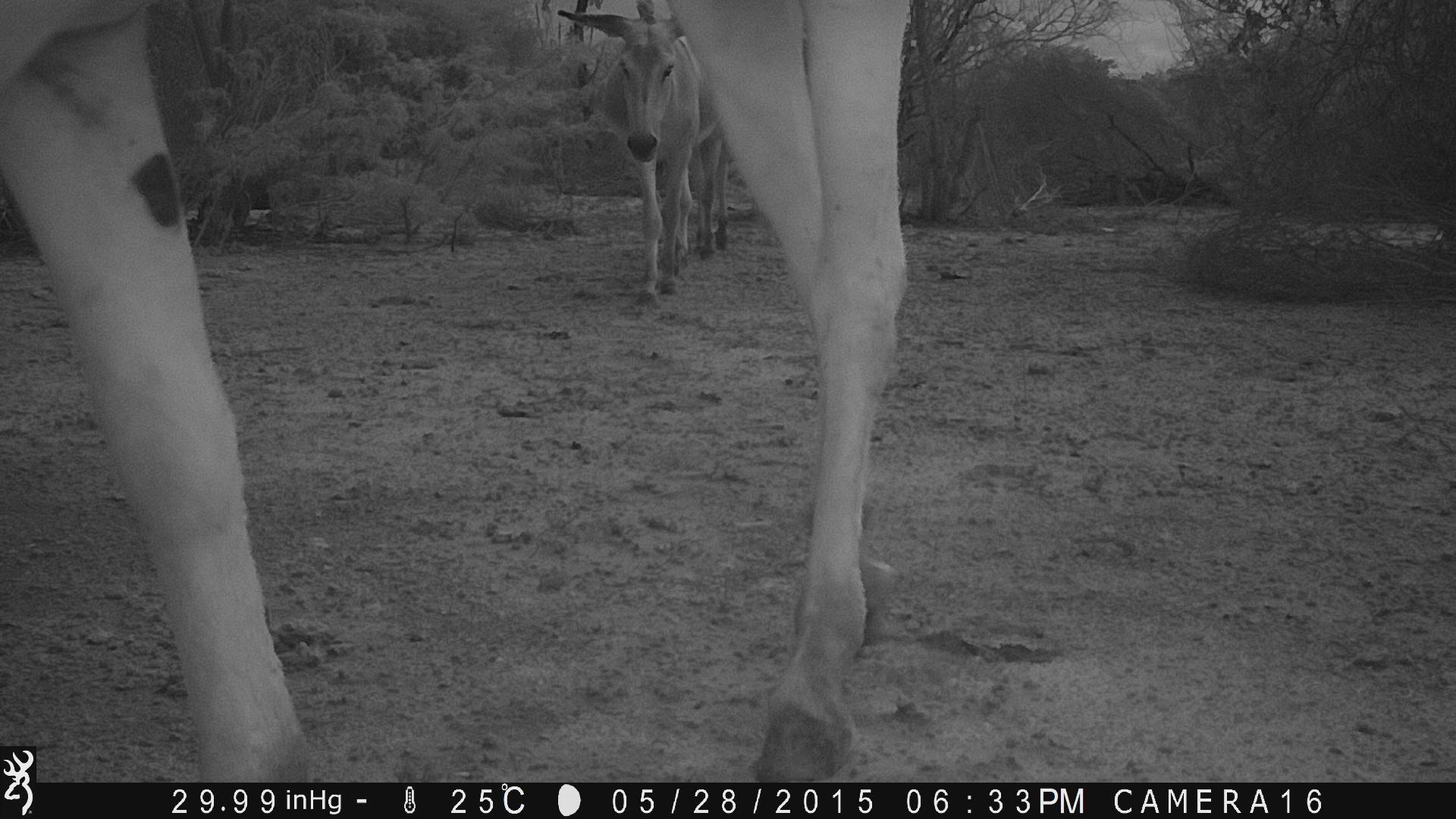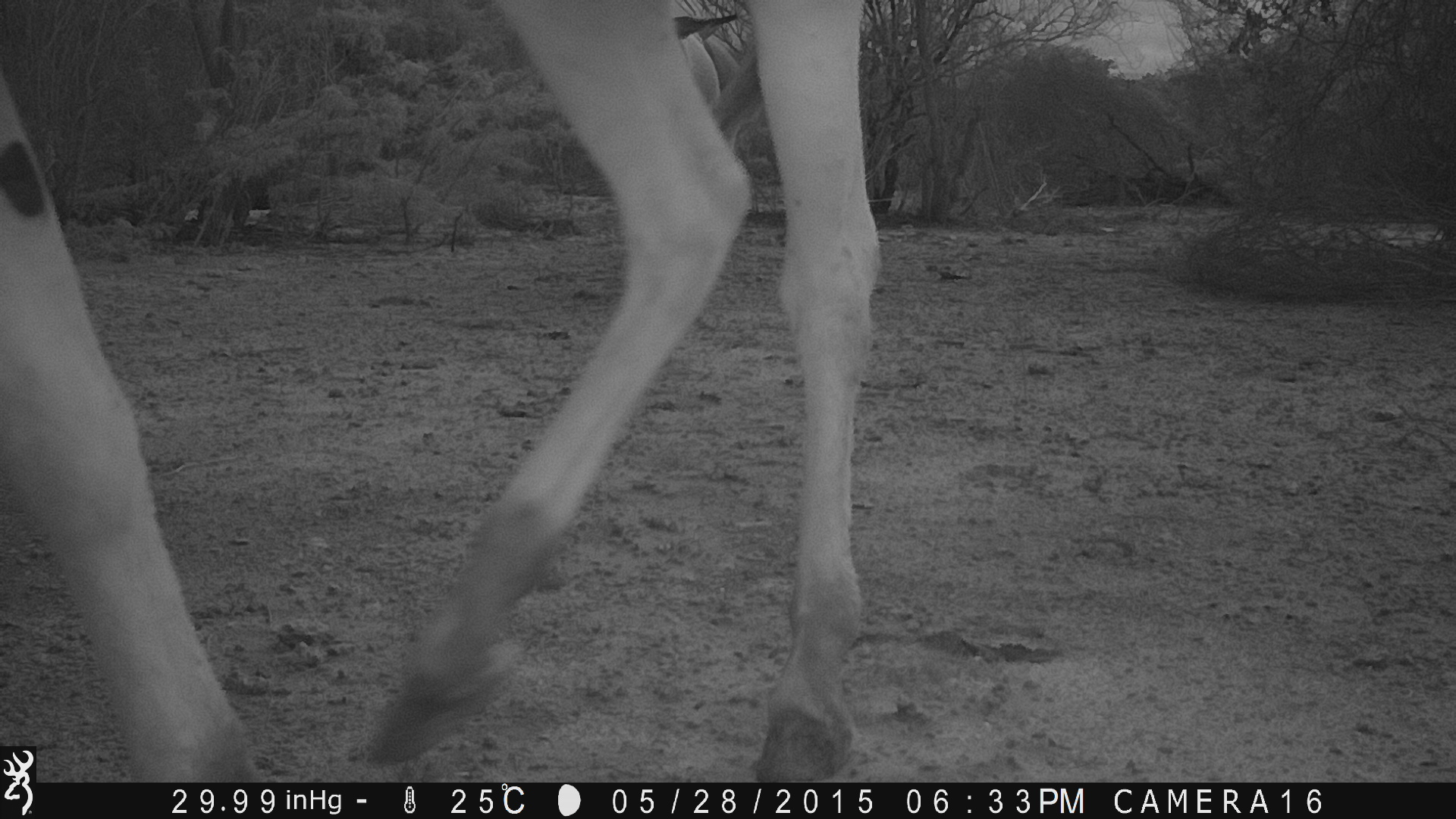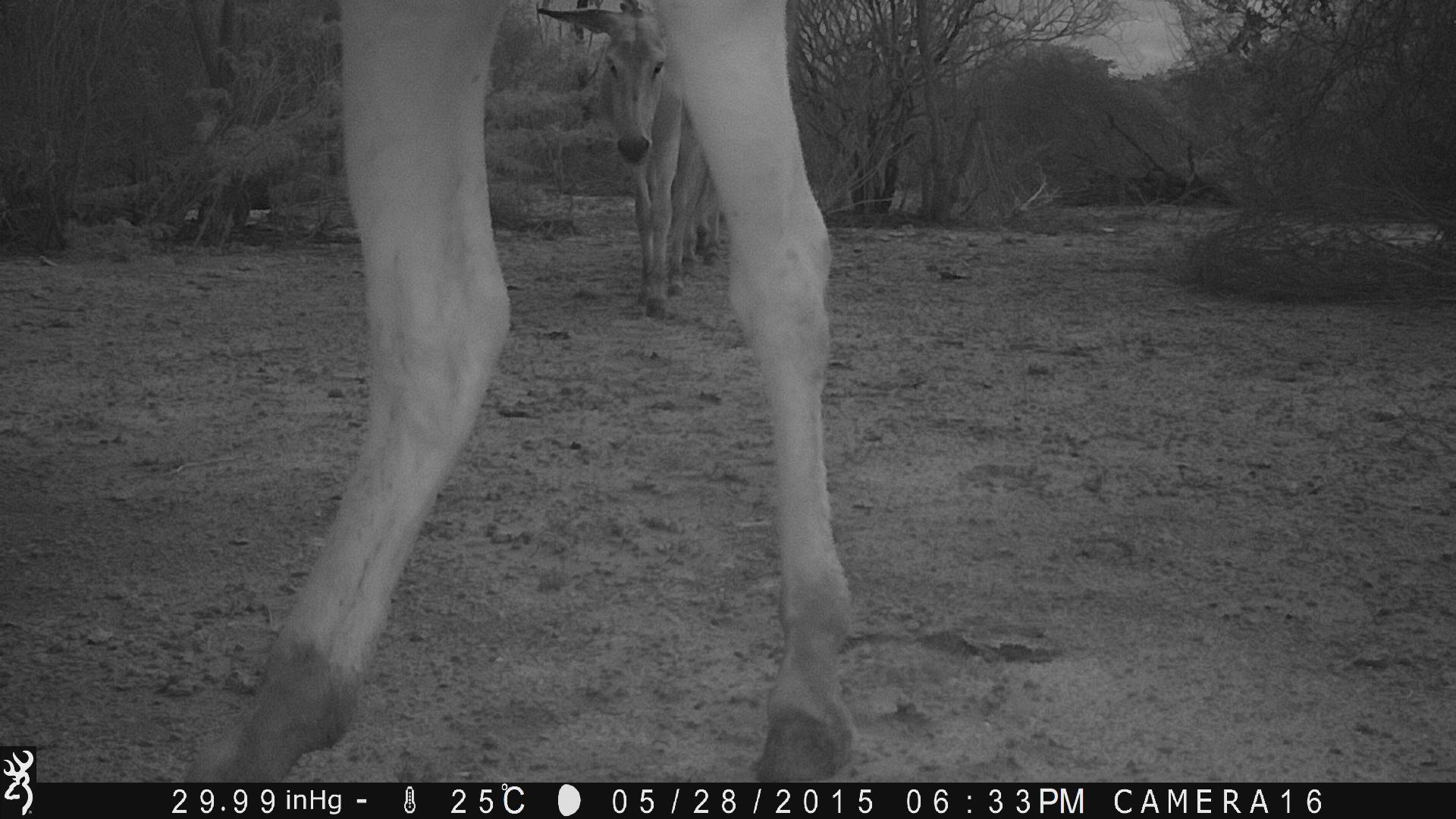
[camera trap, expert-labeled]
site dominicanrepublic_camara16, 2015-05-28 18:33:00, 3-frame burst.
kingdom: Animalia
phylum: Chordata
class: Mammalia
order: Perissodactyla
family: Equidae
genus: Equus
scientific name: Equus asinus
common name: donkey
Donkey (Equus asinus).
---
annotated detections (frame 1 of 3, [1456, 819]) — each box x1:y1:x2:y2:
donkey: 0:1:910:745; 551:0:736:312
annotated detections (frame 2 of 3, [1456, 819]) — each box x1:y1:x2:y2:
donkey: 56:0:868:783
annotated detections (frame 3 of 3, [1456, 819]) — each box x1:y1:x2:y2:
donkey: 168:0:867:788